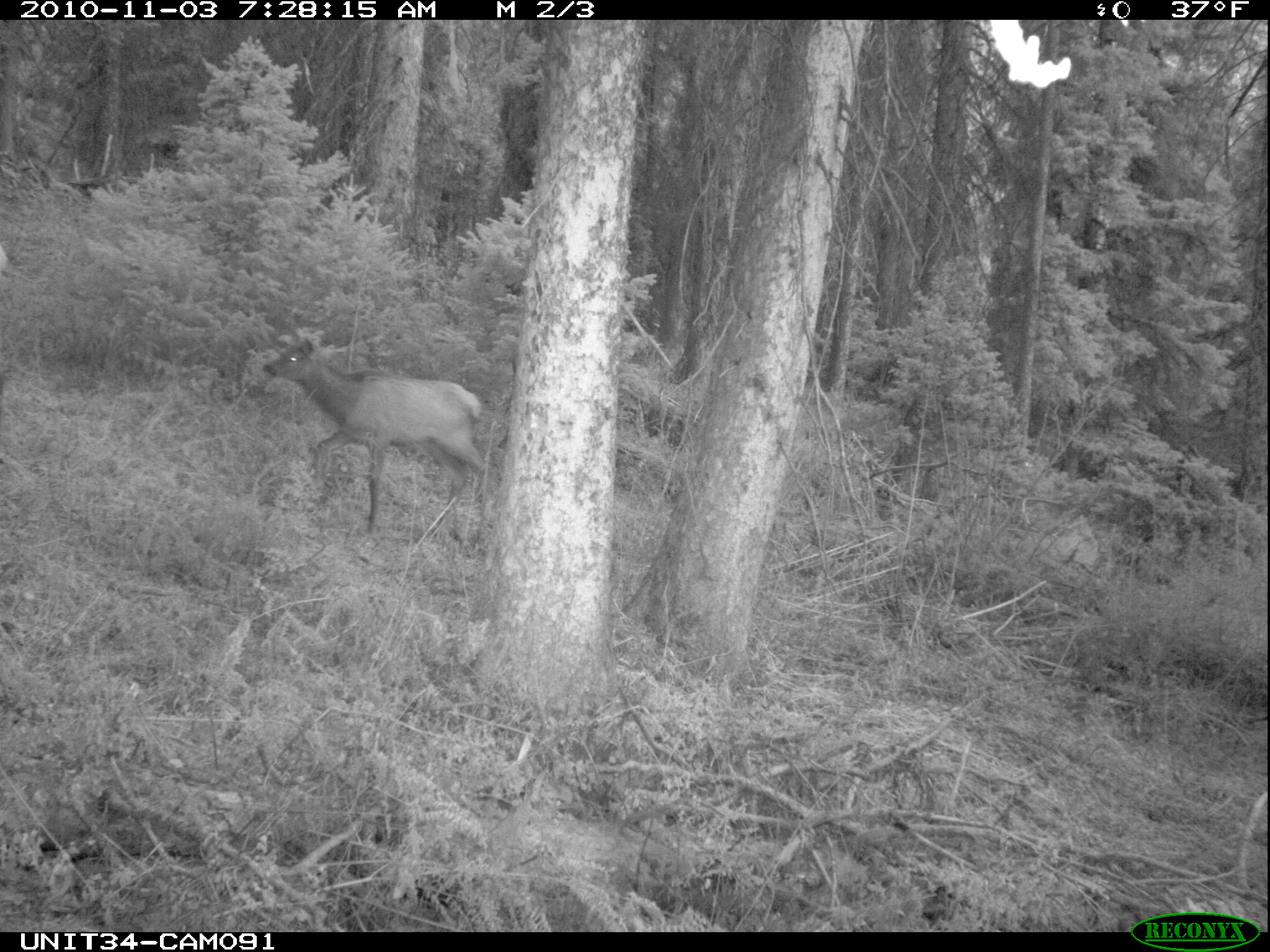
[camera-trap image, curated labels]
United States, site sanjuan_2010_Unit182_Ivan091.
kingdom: Animalia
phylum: Chordata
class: Mammalia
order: Artiodactyla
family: Cervidae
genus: Cervus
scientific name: Cervus elaphus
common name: red deer